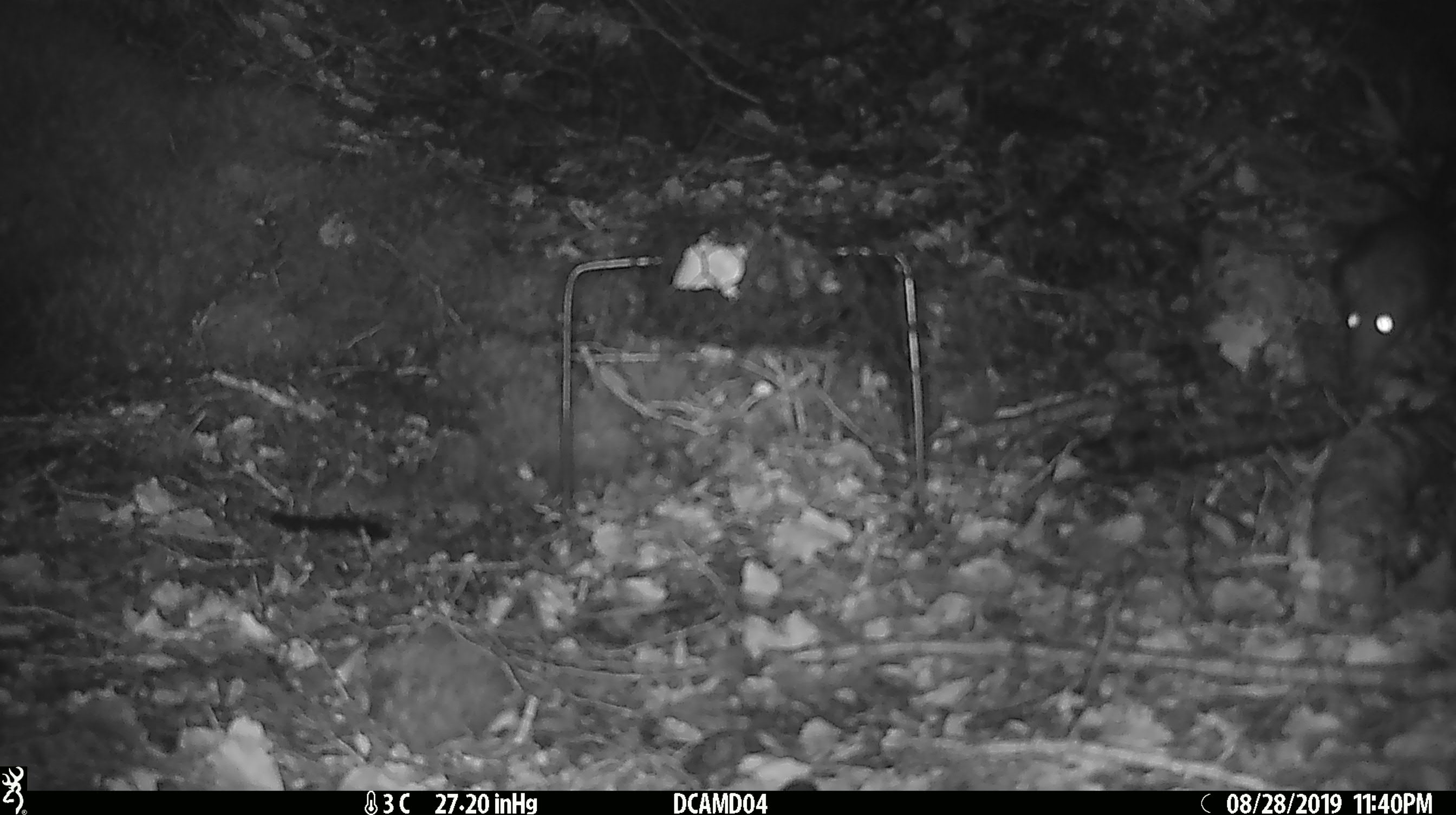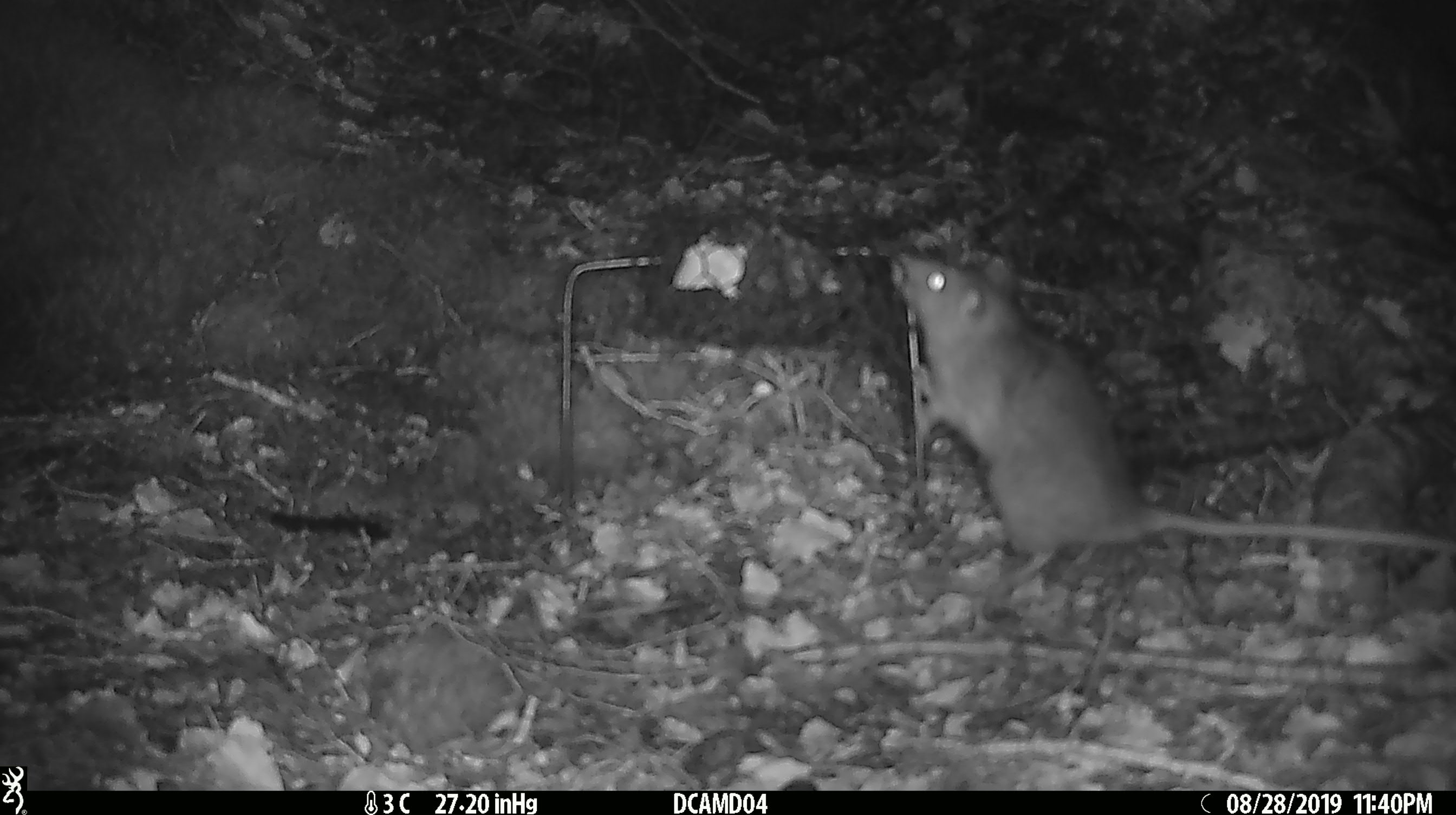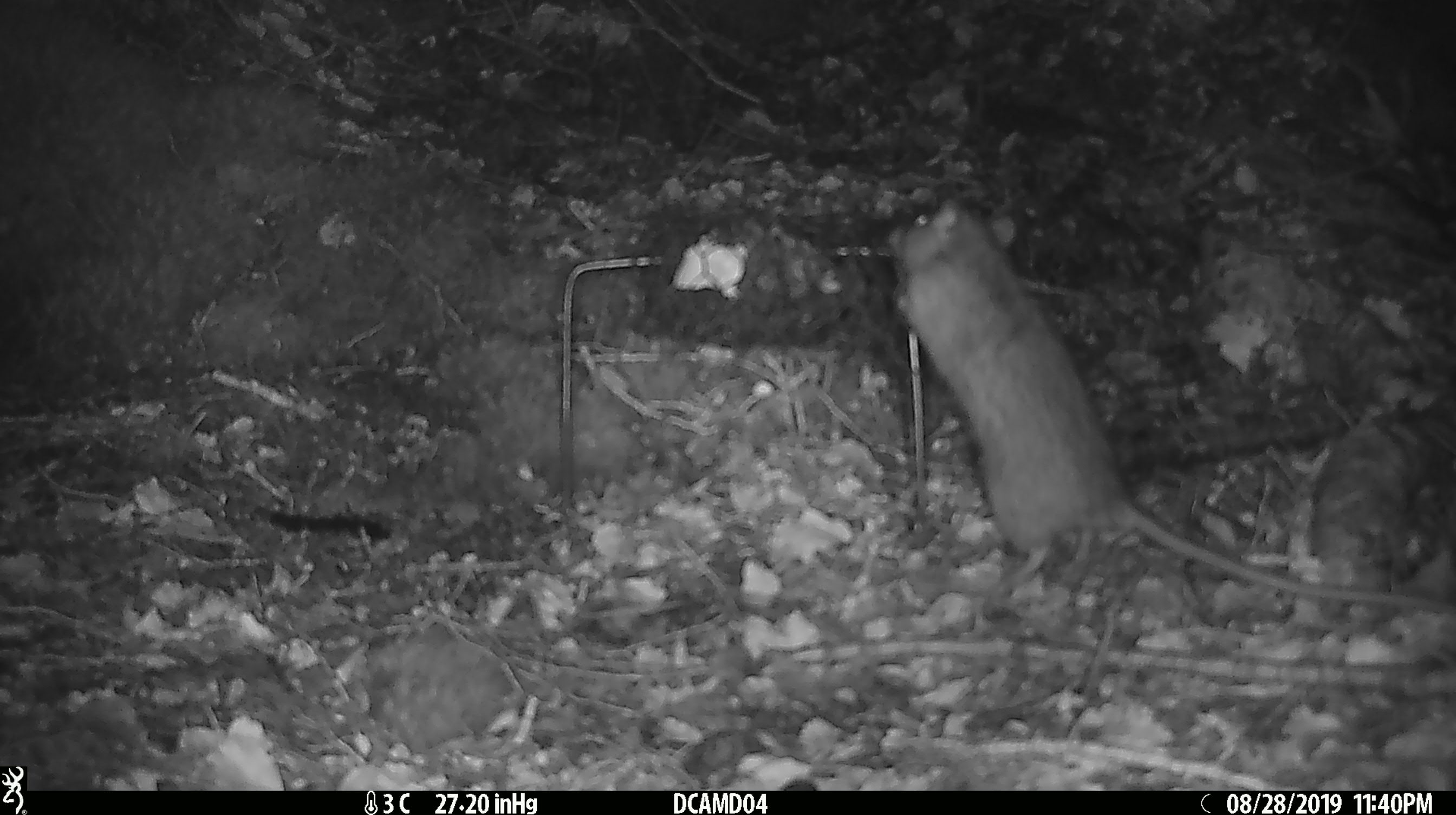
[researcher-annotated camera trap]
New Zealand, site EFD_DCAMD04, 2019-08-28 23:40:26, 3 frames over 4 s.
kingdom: Animalia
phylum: Chordata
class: Mammalia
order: Rodentia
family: Muridae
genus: Rattus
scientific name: Rattus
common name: rat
Rat (Rattus).